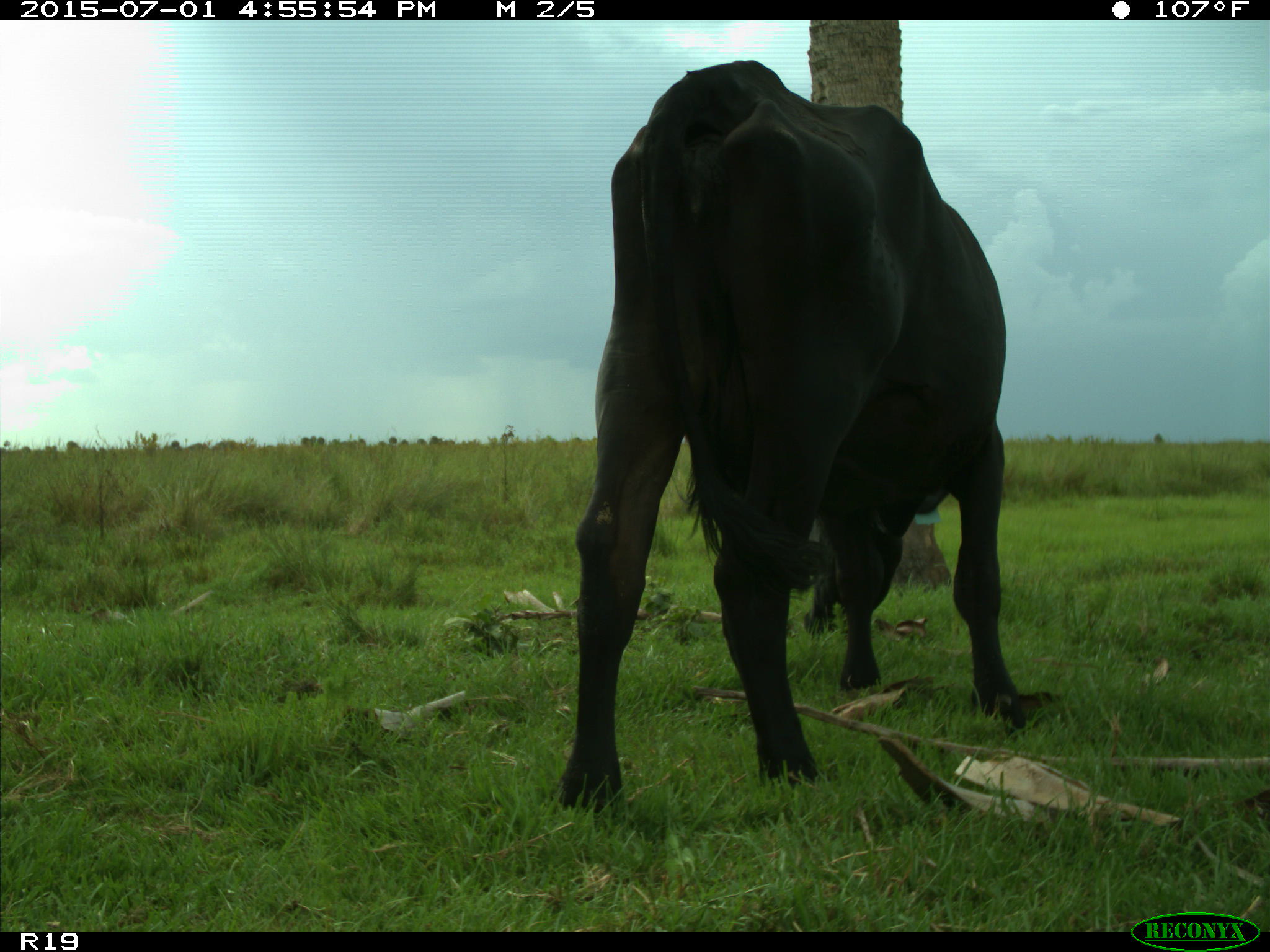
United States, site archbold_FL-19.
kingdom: Animalia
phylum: Chordata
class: Mammalia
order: Artiodactyla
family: Bovidae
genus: Bos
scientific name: Bos taurus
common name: domestic cow